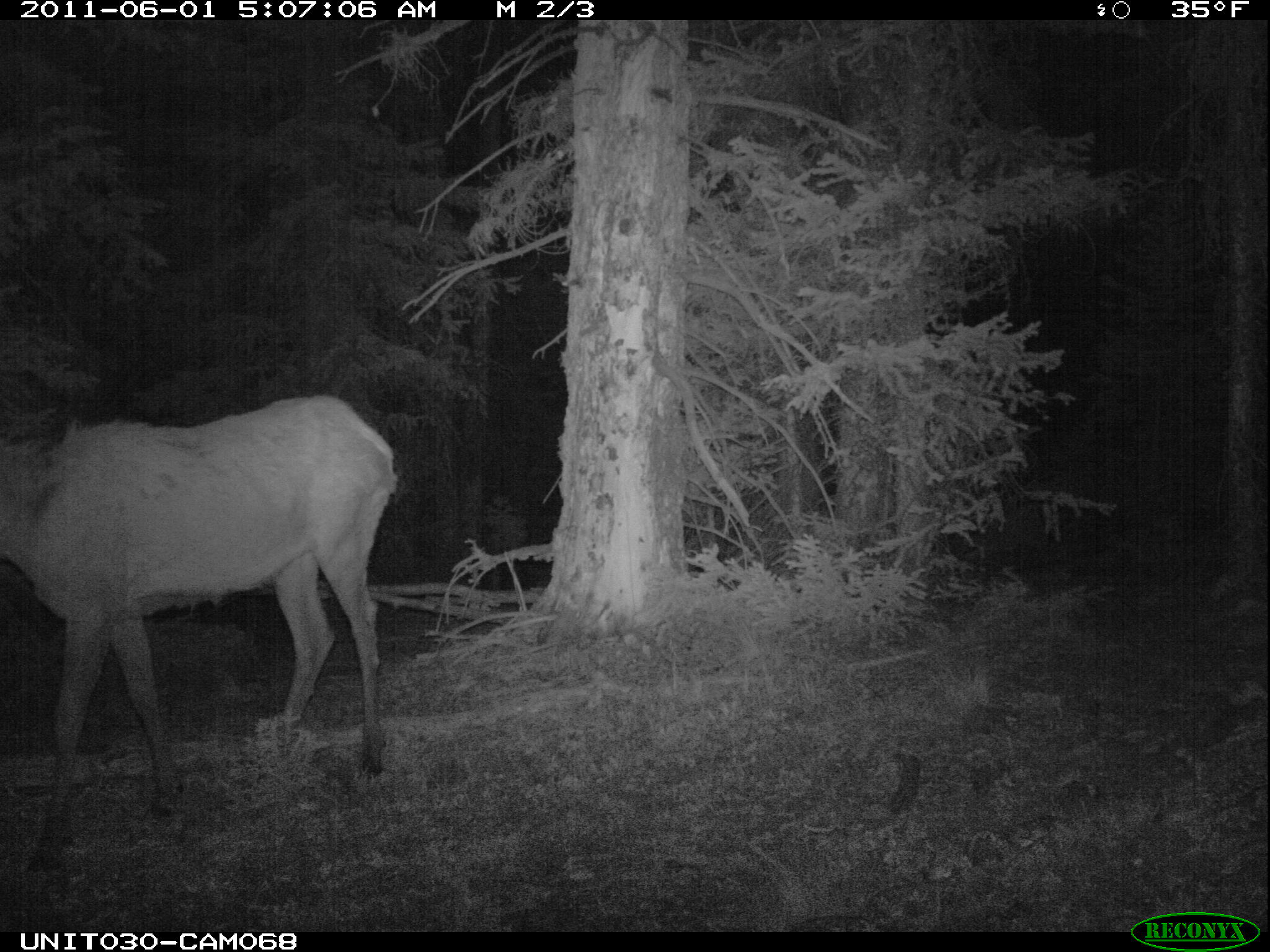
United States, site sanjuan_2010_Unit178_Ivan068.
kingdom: Animalia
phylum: Chordata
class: Mammalia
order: Artiodactyla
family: Cervidae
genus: Cervus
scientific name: Cervus elaphus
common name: red deer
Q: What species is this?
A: Cervus elaphus (red deer).